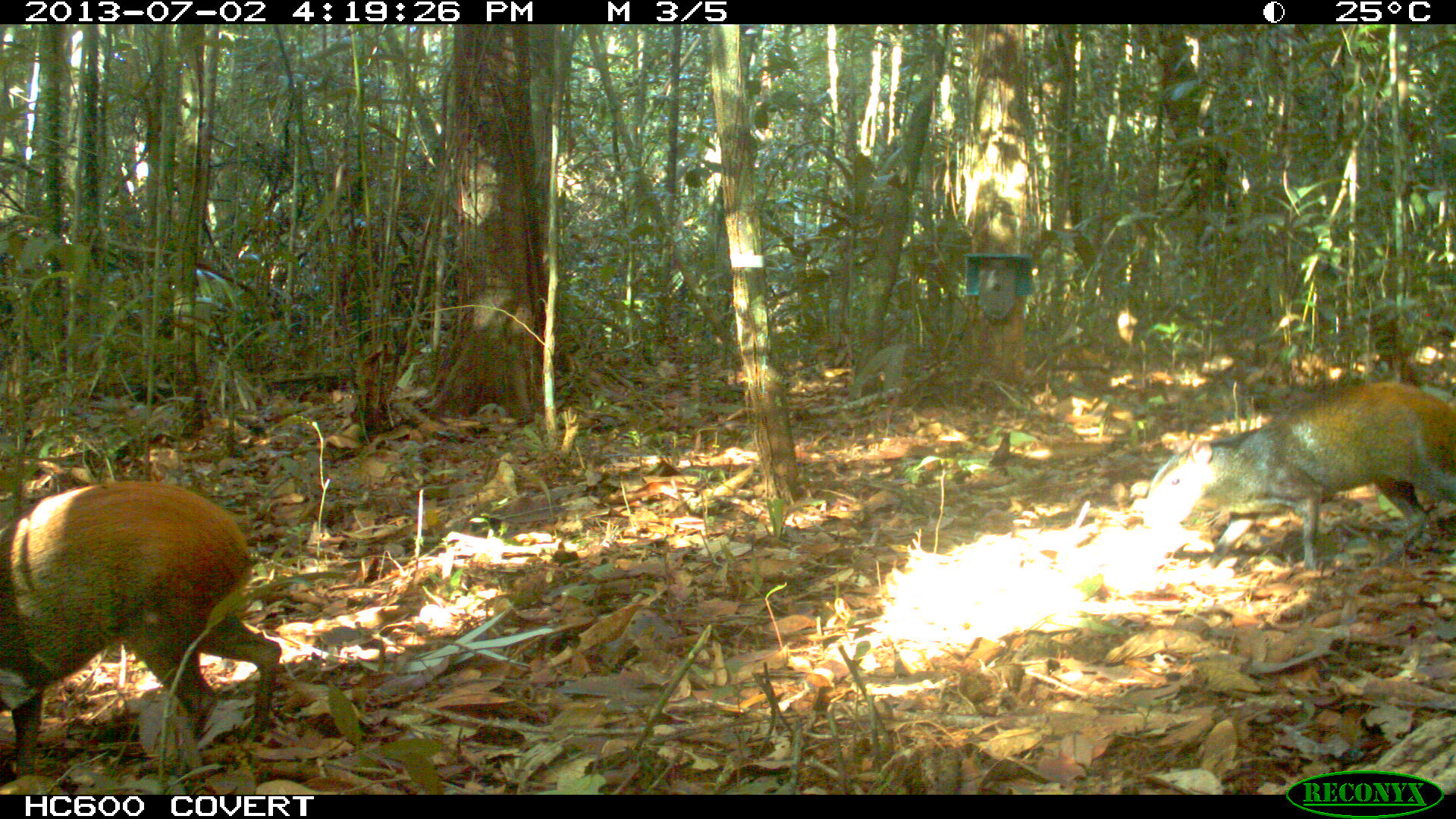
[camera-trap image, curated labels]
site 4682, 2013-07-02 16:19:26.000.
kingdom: Animalia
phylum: Chordata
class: Mammalia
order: Rodentia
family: Dasyproctidae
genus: Dasyprocta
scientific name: Dasyprocta leporina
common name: red-rumped agouti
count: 2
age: adult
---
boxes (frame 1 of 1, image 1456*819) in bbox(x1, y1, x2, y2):
dasyprocta leporina: bbox(0, 477, 281, 778); bbox(1140, 379, 1456, 573)